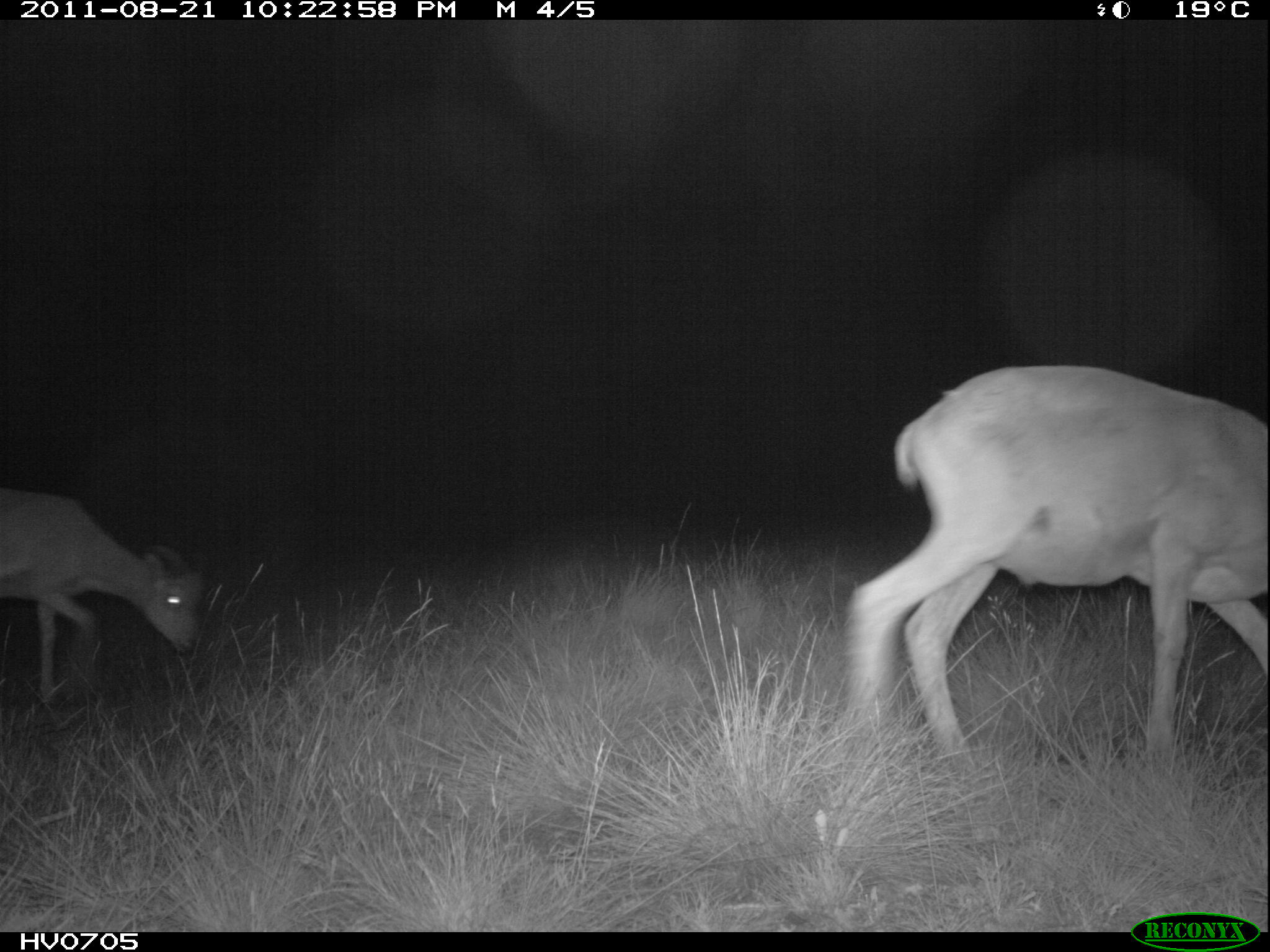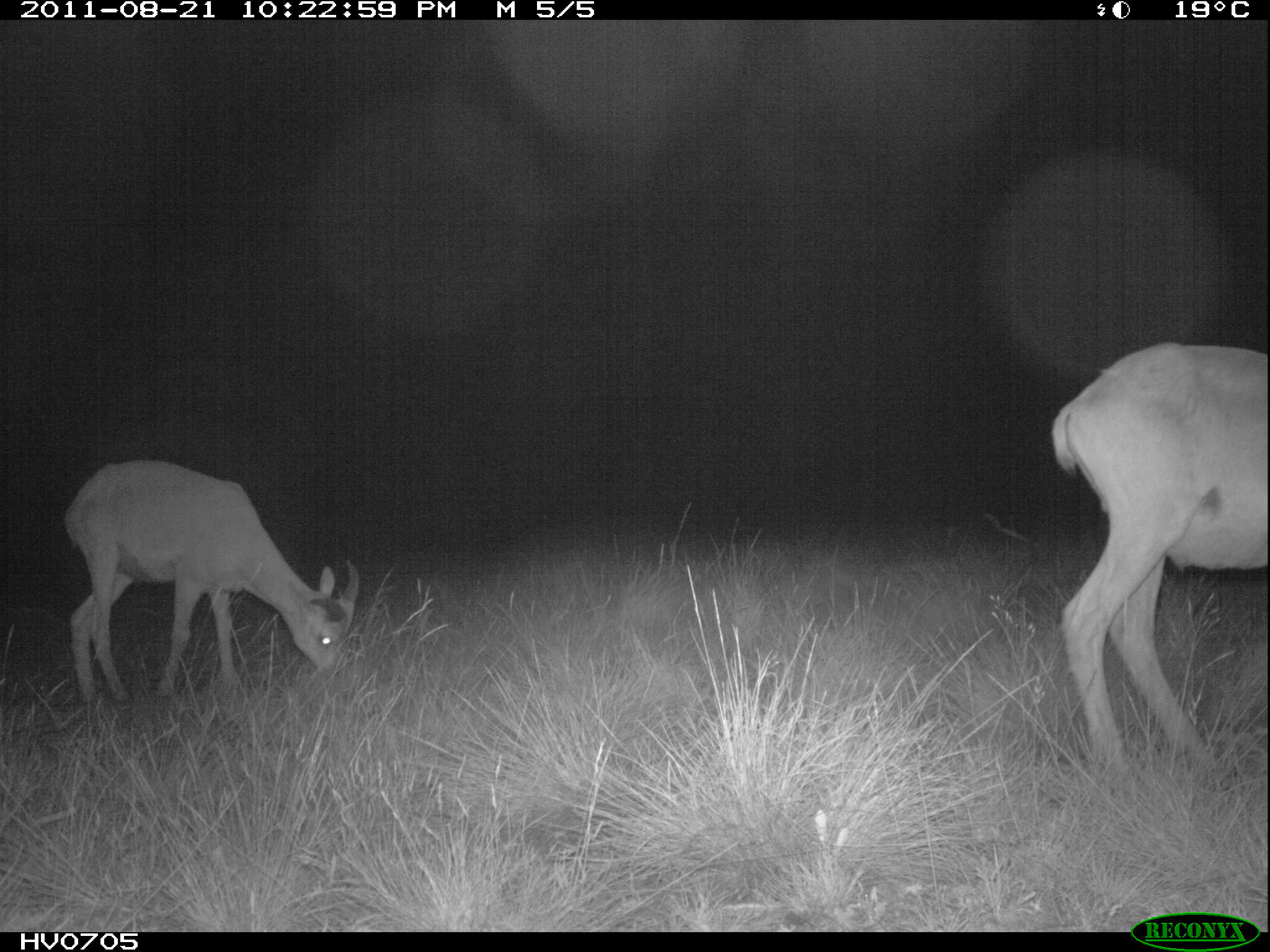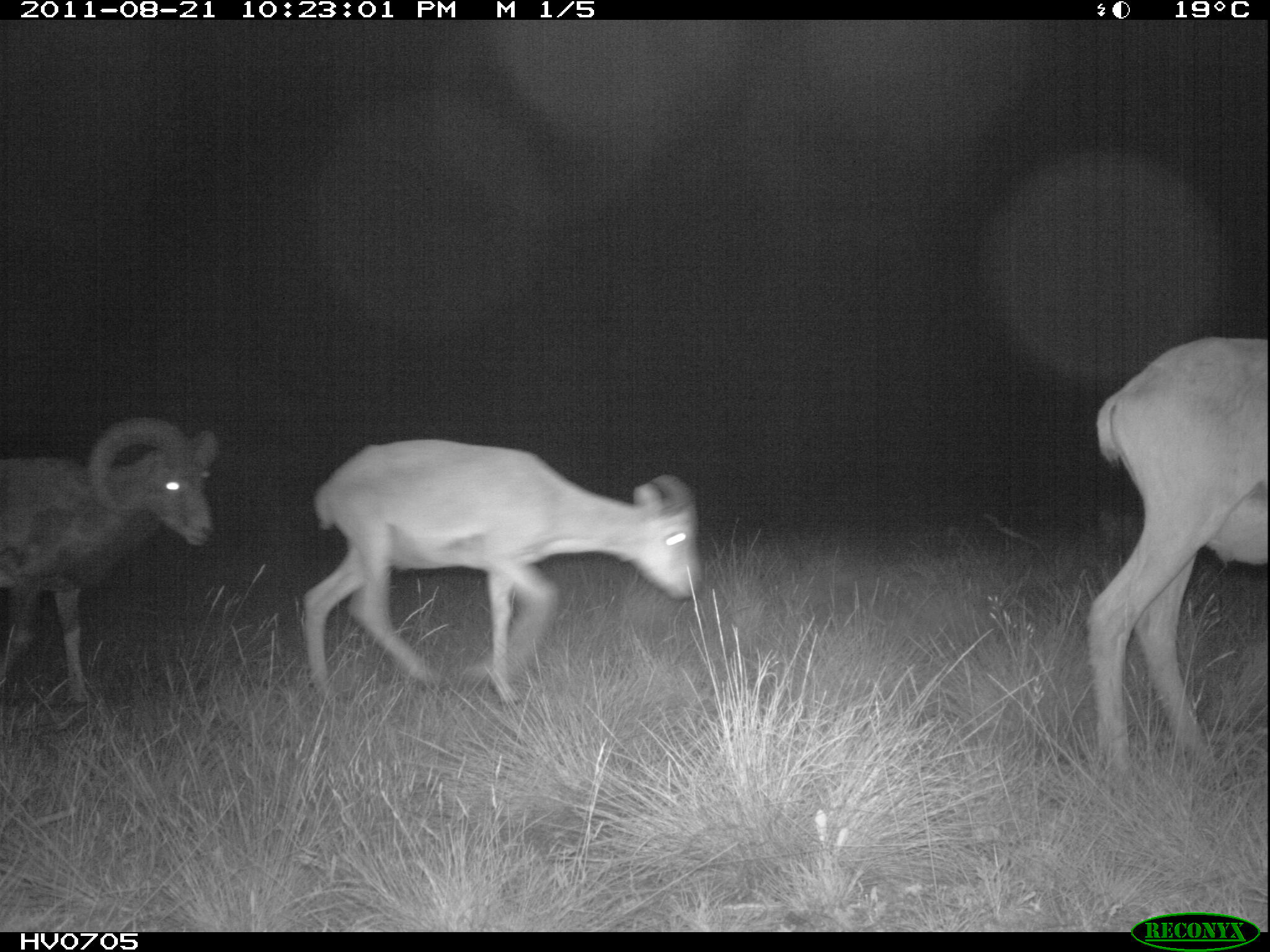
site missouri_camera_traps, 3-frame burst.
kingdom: Animalia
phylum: Chordata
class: Mammalia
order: Artiodactyla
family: Bovidae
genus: Ovis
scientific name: Ovis ammon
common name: mouflon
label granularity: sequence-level